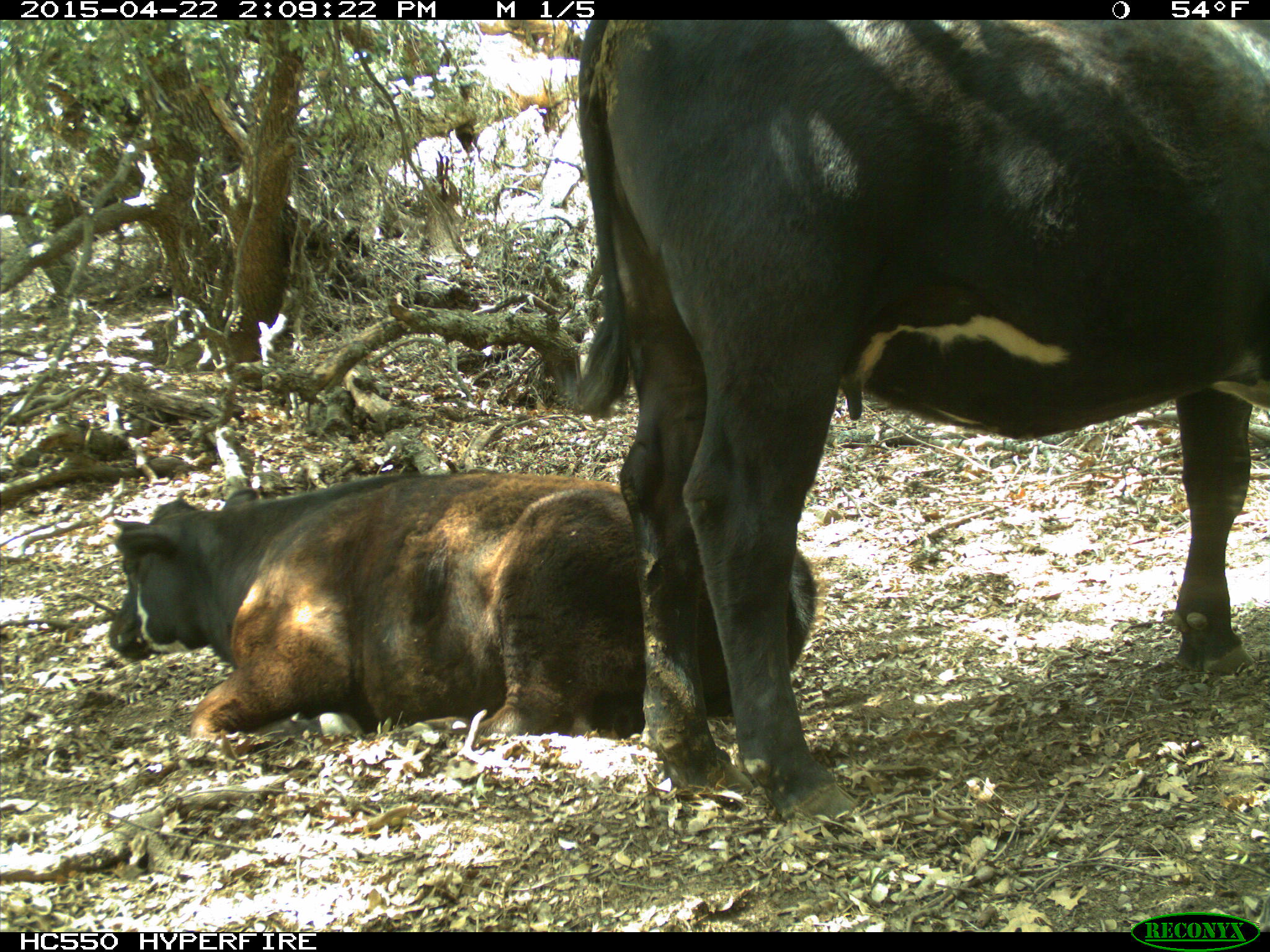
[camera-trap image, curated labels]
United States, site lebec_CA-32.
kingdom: Animalia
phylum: Chordata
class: Mammalia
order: Artiodactyla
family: Bovidae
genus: Bos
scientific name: Bos taurus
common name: domestic cow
Bos taurus (domestic cow).